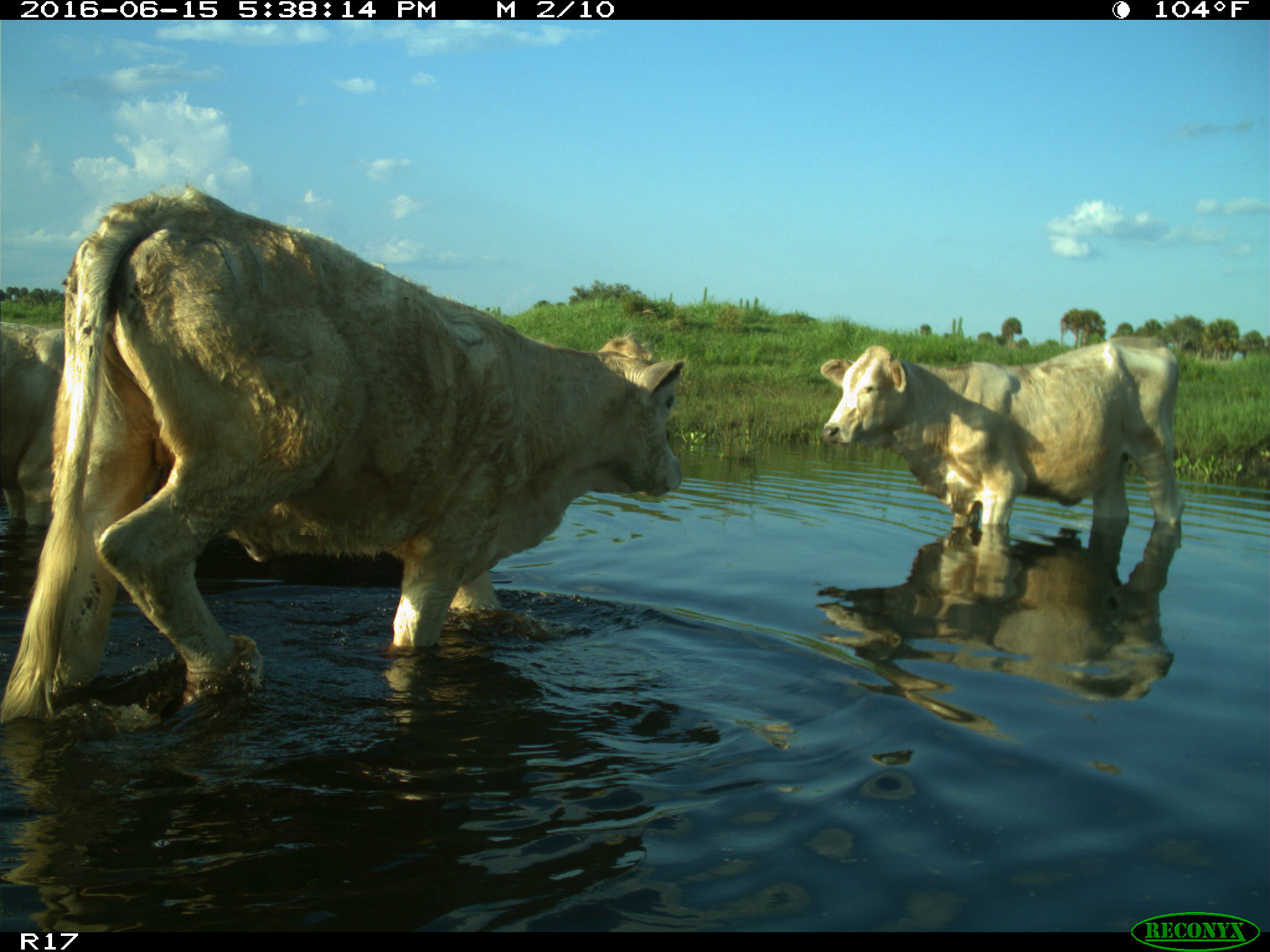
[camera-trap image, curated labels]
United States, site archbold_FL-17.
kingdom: Animalia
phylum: Chordata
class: Mammalia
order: Artiodactyla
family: Bovidae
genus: Bos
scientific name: Bos taurus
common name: domestic cow